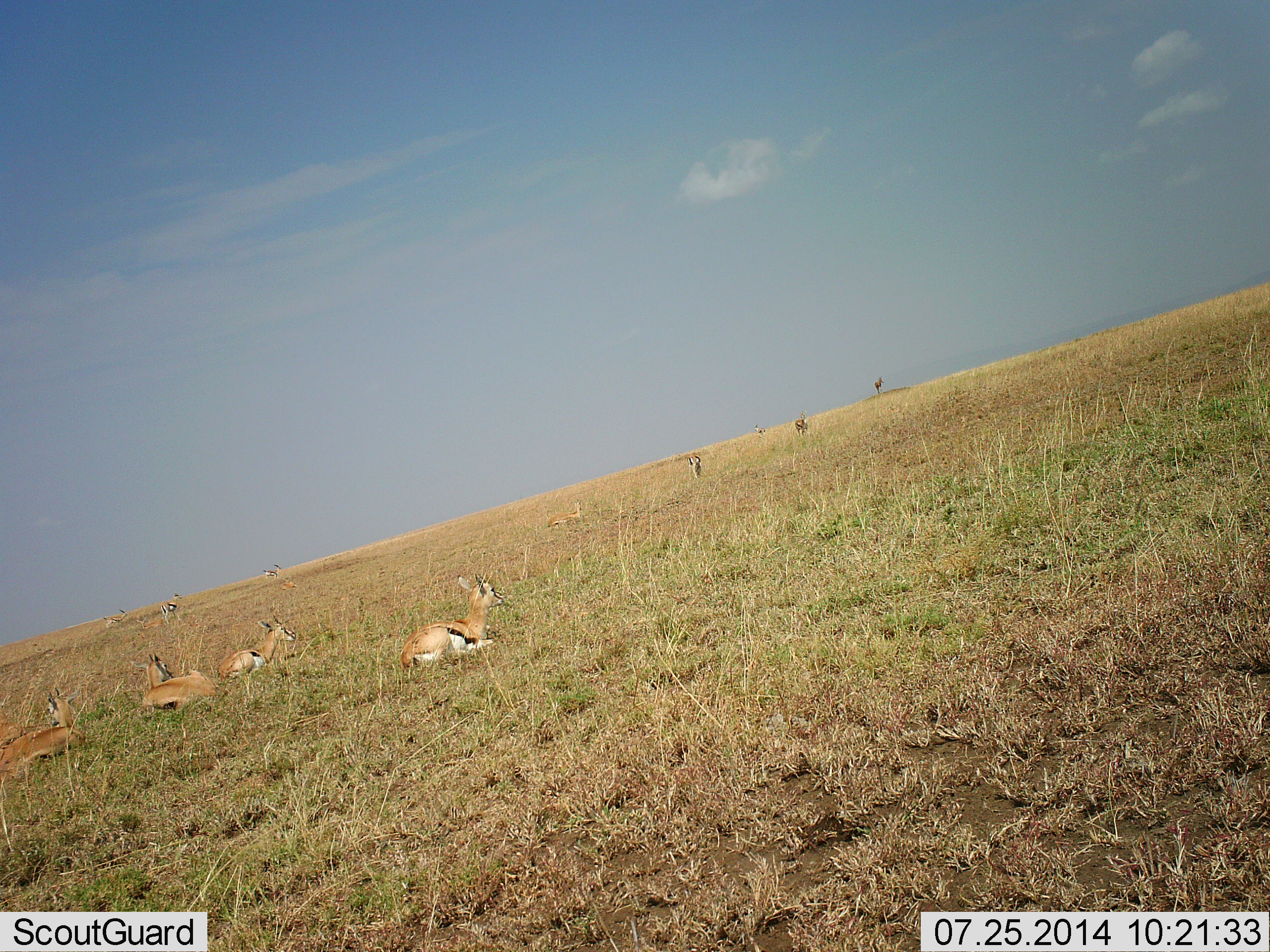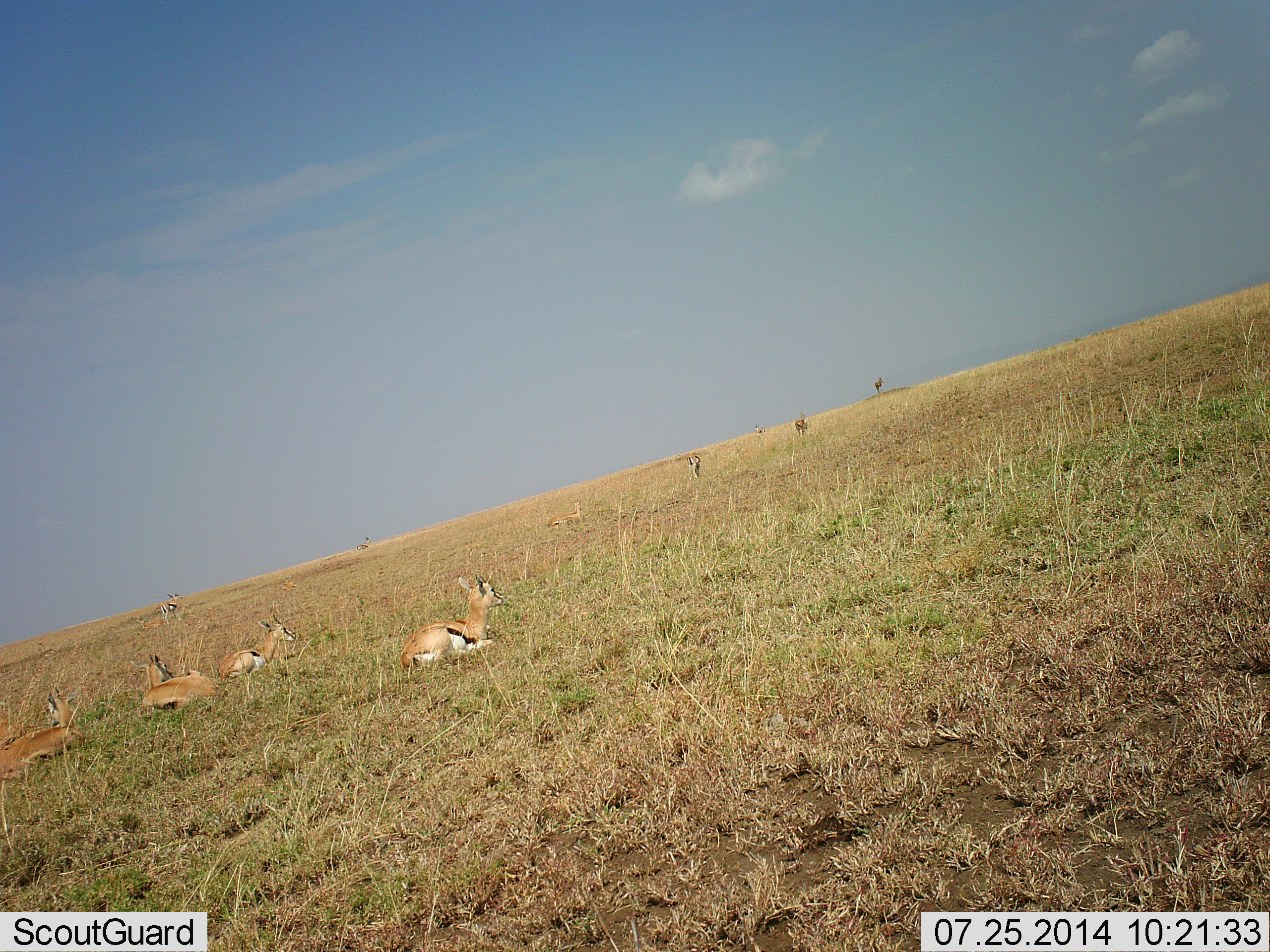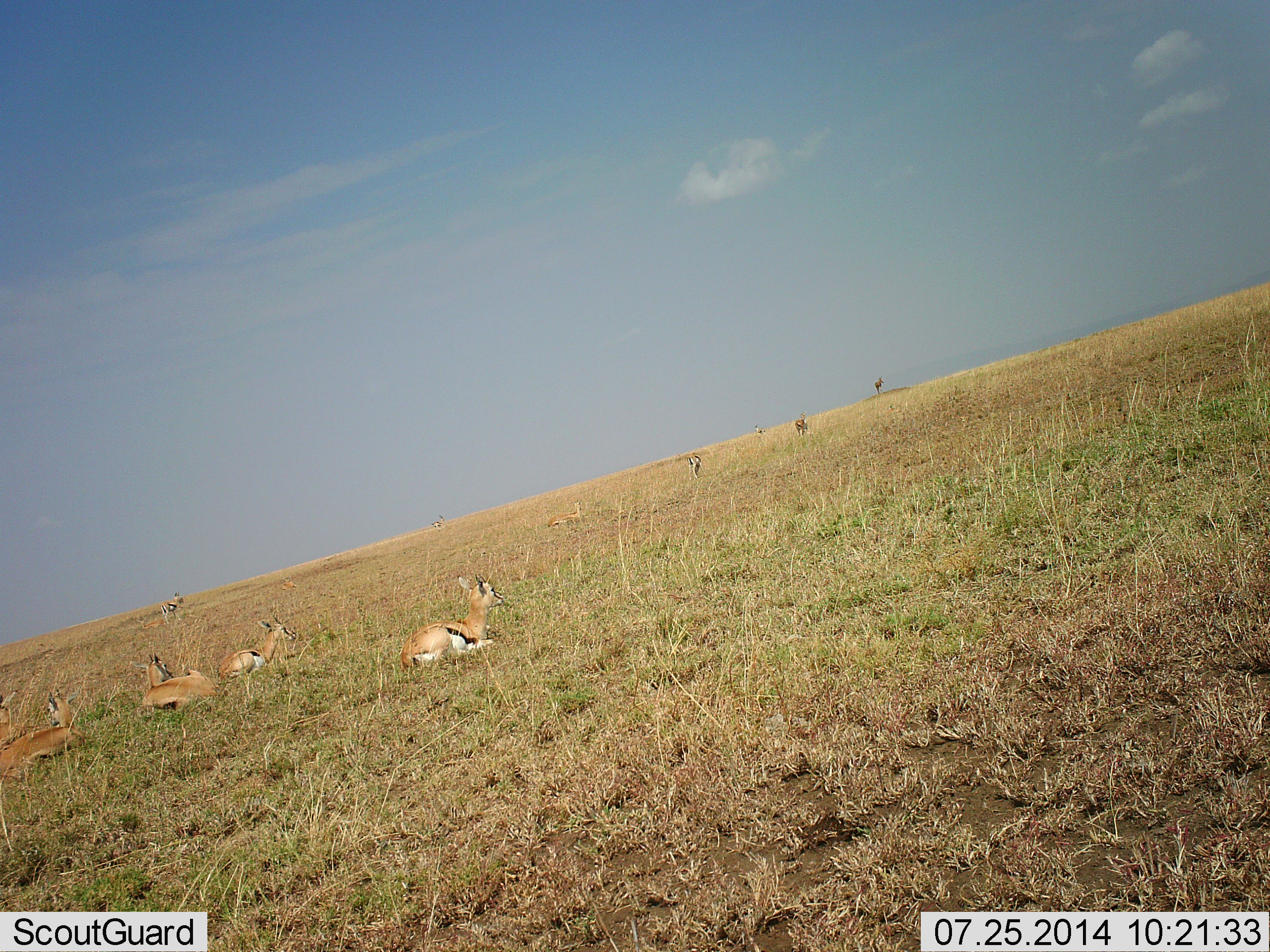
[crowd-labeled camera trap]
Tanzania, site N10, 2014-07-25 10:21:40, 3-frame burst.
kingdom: Animalia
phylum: Chordata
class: Mammalia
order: Artiodactyla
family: Bovidae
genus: Eudorcas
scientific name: Eudorcas thomsonii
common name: thomson's gazelle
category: gazellethomsons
Gazellethomsons (thomson's gazelle) (Eudorcas thomsonii), count 10. Behavior (volunteer vote fractions): standing 27%, resting 100%, moving 55%, interacting 0%. Young present (vote fraction): 0%. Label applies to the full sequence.